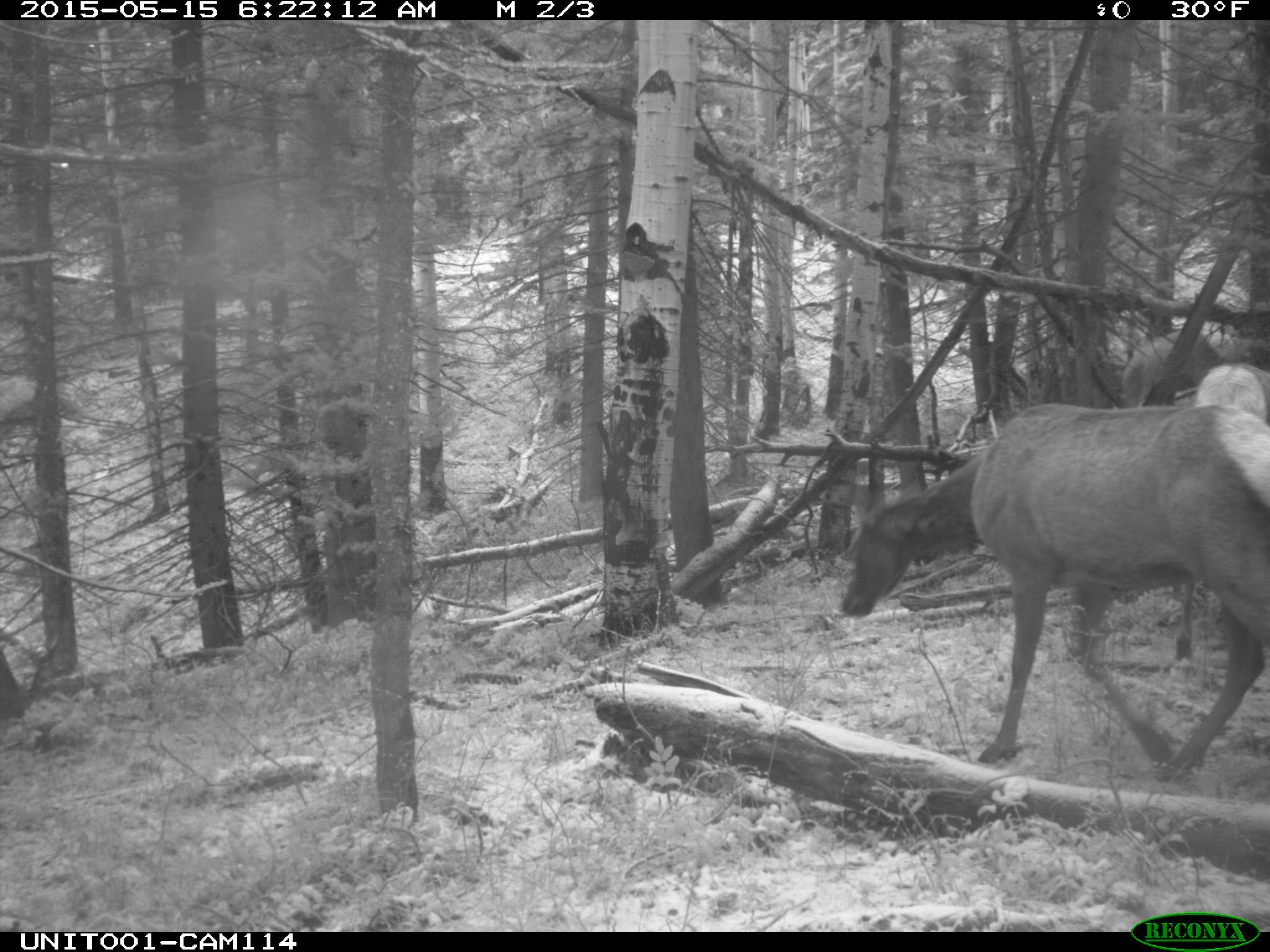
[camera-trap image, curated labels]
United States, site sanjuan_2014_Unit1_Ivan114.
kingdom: Animalia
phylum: Chordata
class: Mammalia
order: Artiodactyla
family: Cervidae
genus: Cervus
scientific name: Cervus elaphus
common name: red deer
Cervus elaphus (red deer).